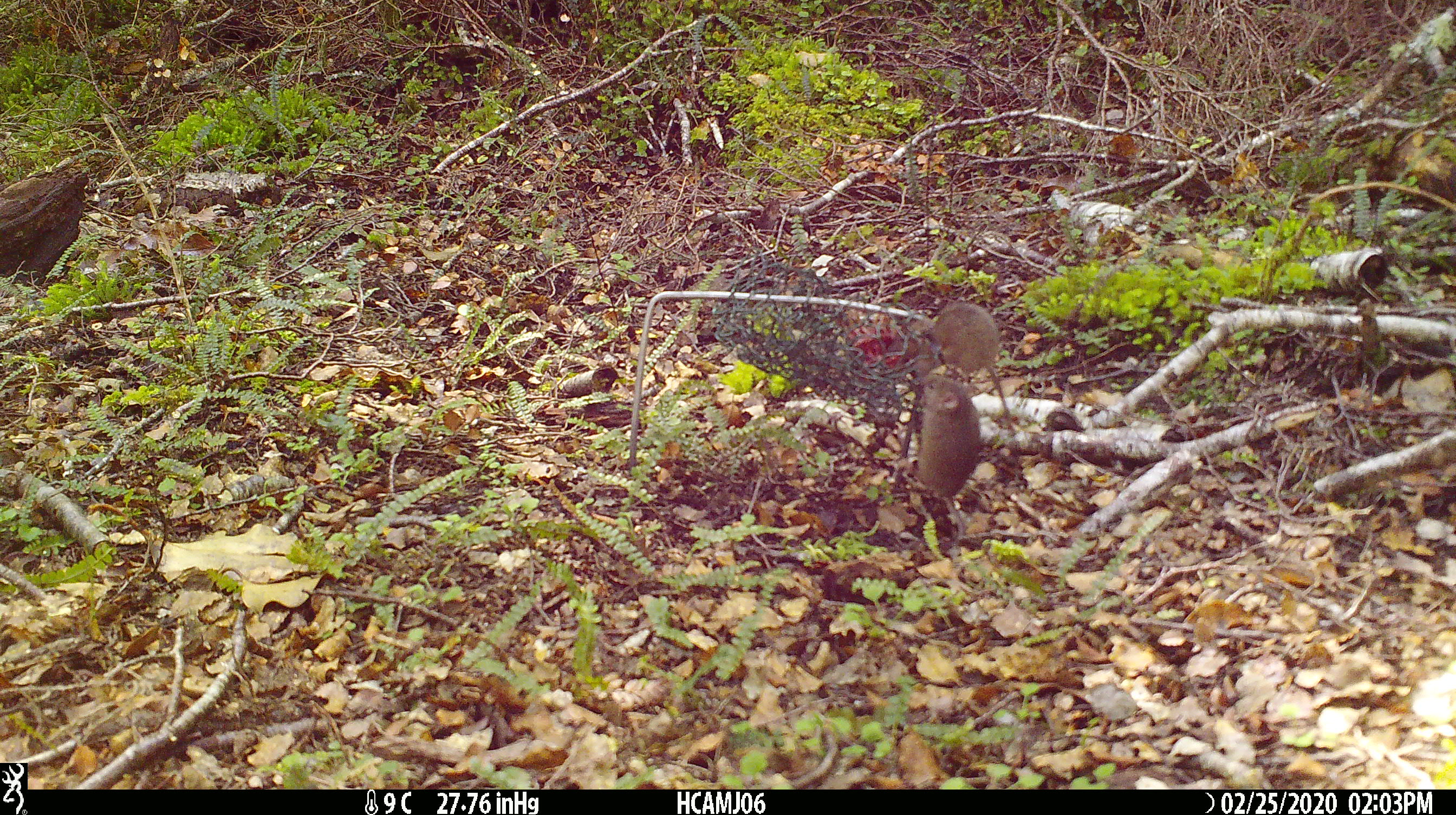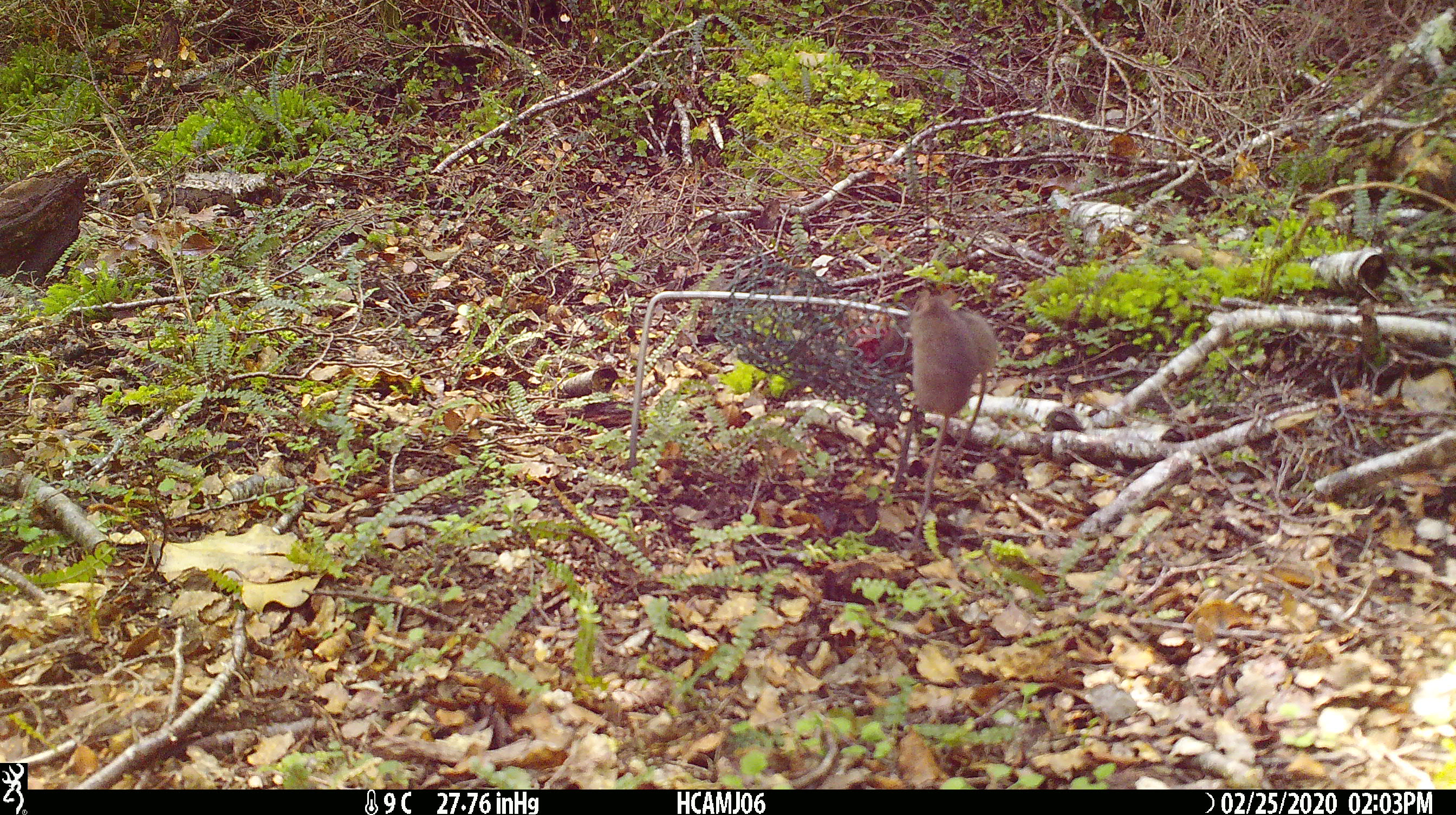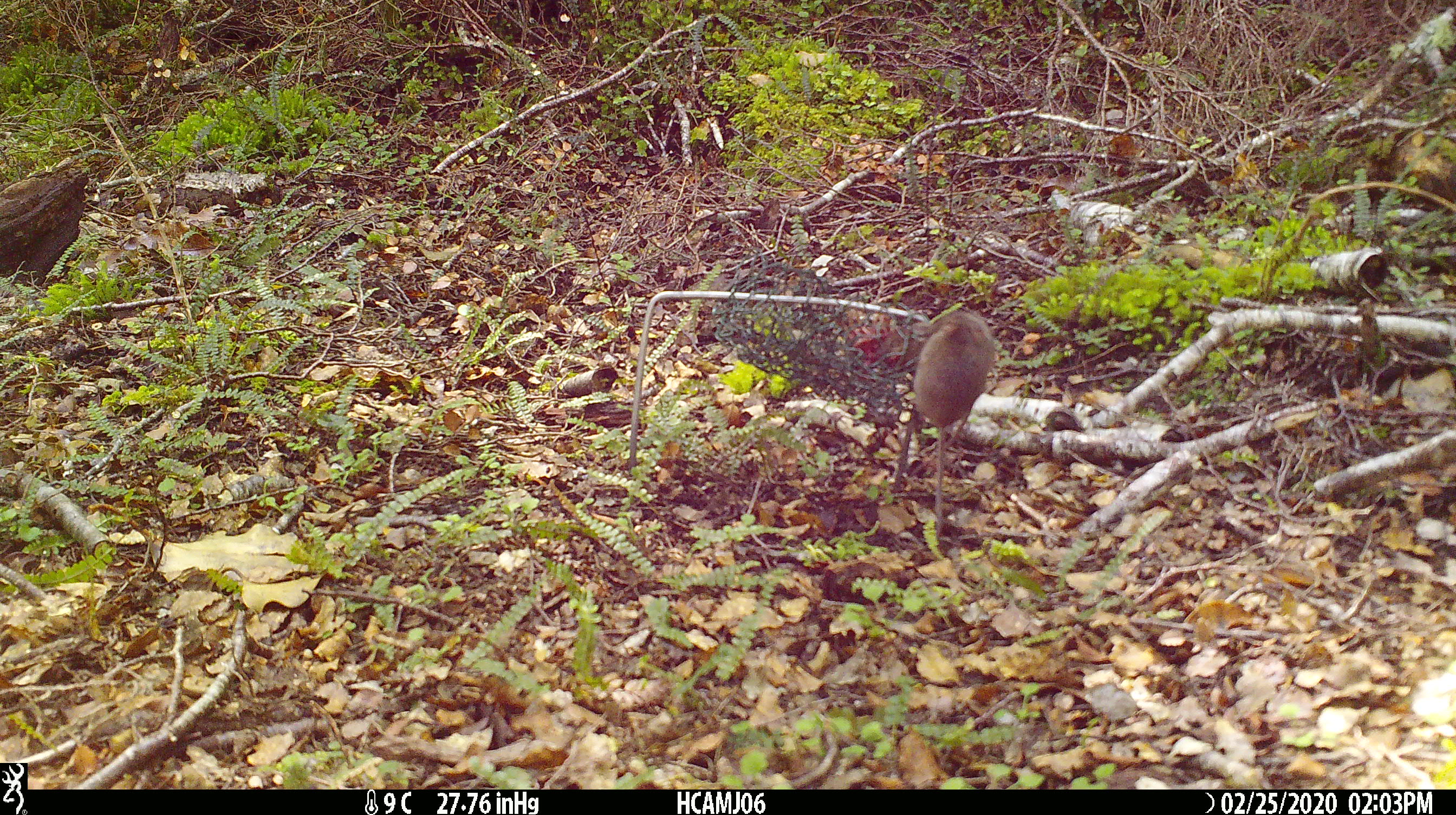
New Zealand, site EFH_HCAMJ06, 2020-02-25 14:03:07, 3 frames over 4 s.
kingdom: Animalia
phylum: Chordata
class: Mammalia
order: Rodentia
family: Muridae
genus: Mus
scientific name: Mus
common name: mouse